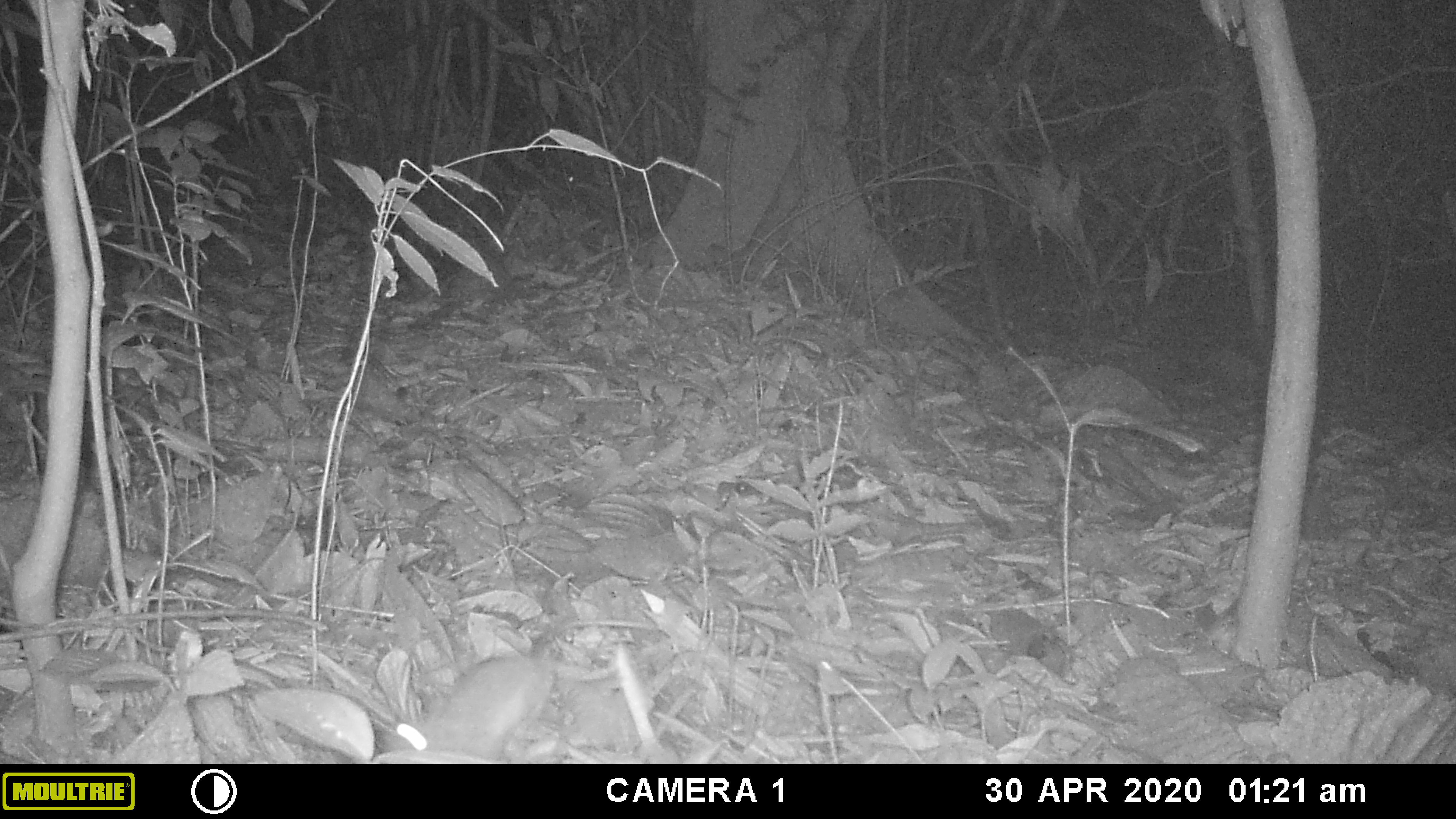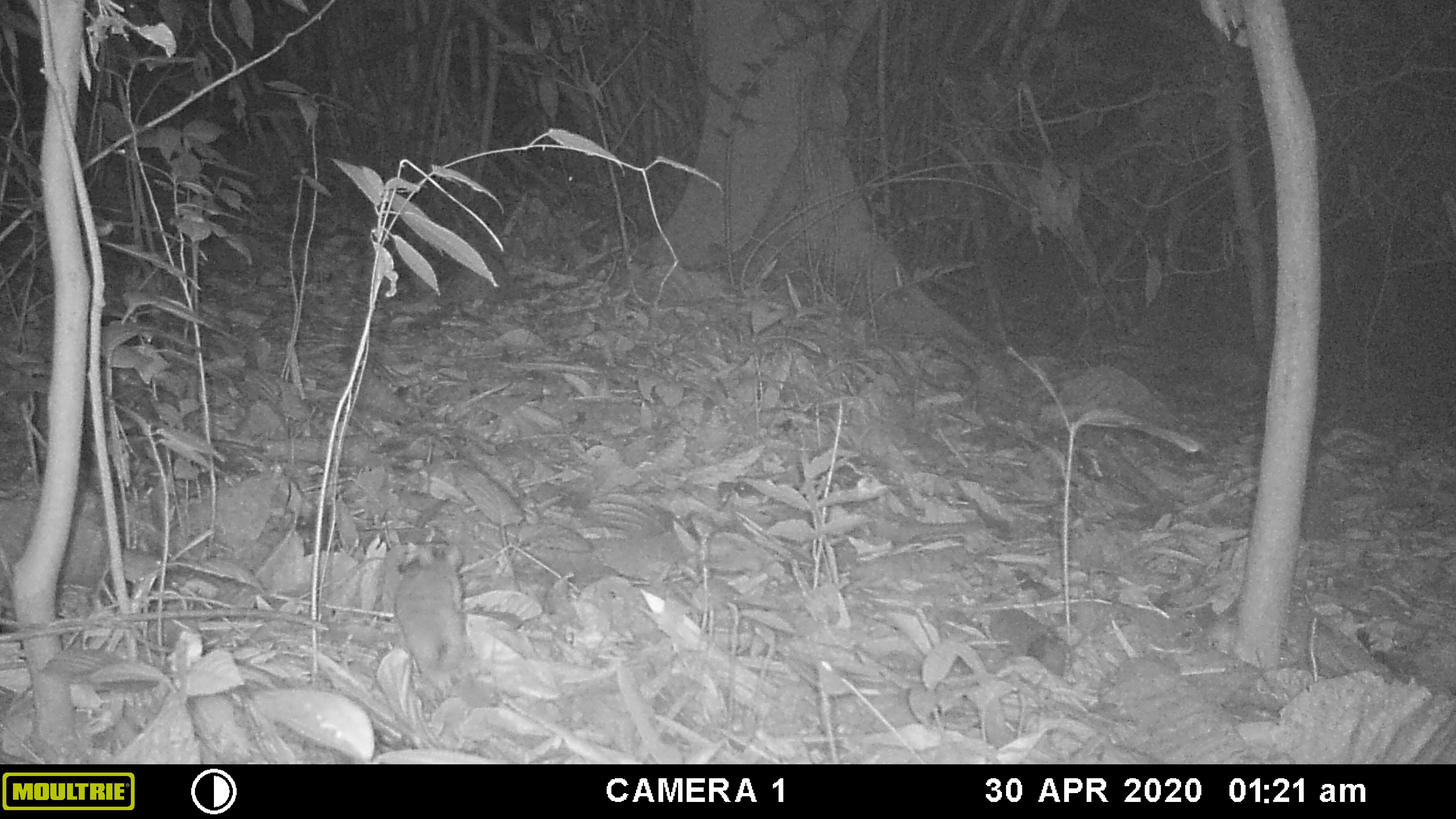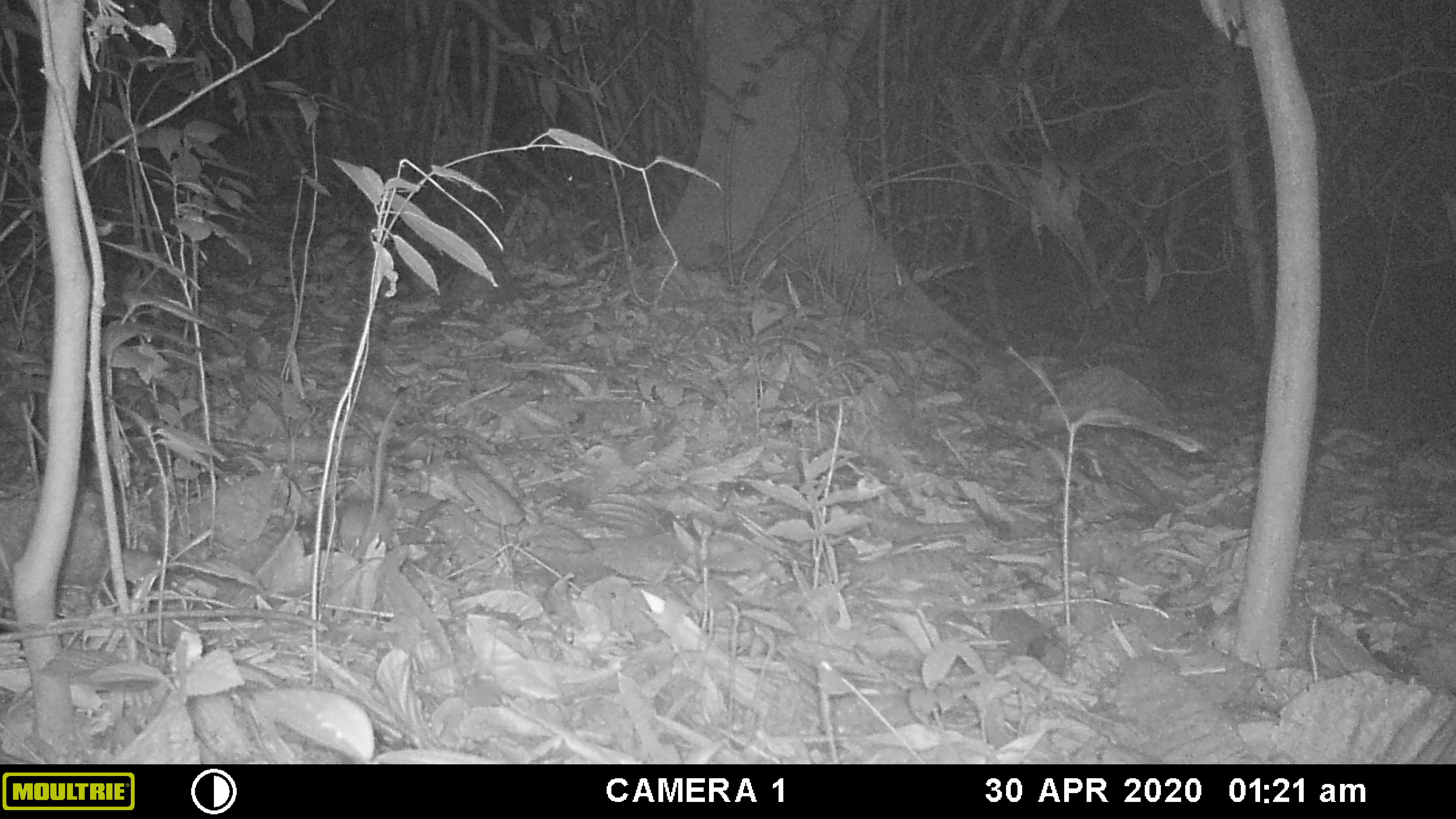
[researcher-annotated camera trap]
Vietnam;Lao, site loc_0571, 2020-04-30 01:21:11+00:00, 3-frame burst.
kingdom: Animalia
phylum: Chordata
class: Mammalia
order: Rodentia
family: Muridae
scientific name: Muridae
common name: old-world mice and rats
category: unidentified murid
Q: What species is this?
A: Unidentified murid (old-world mice and rats) (Muridae).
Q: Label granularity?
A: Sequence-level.